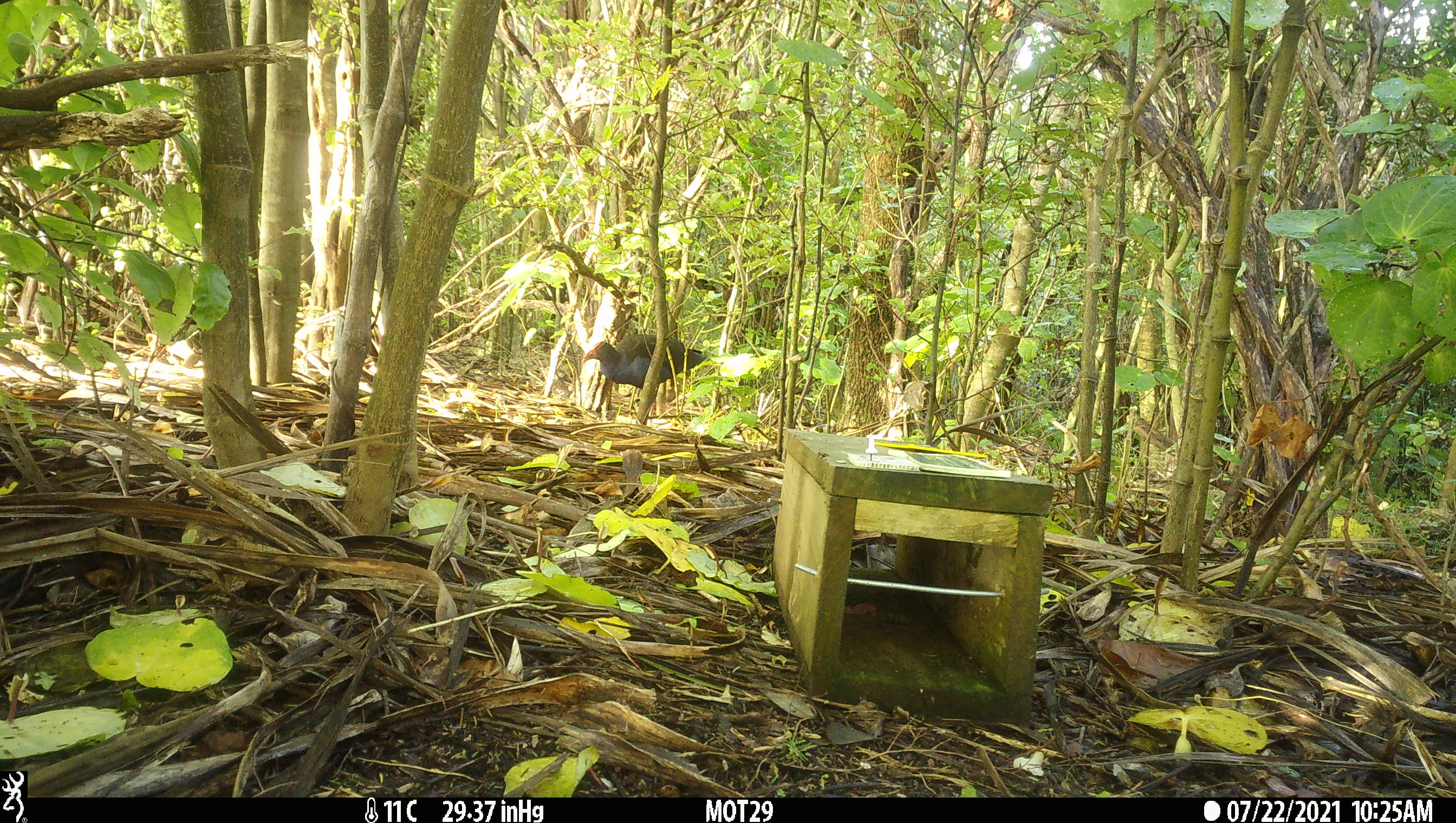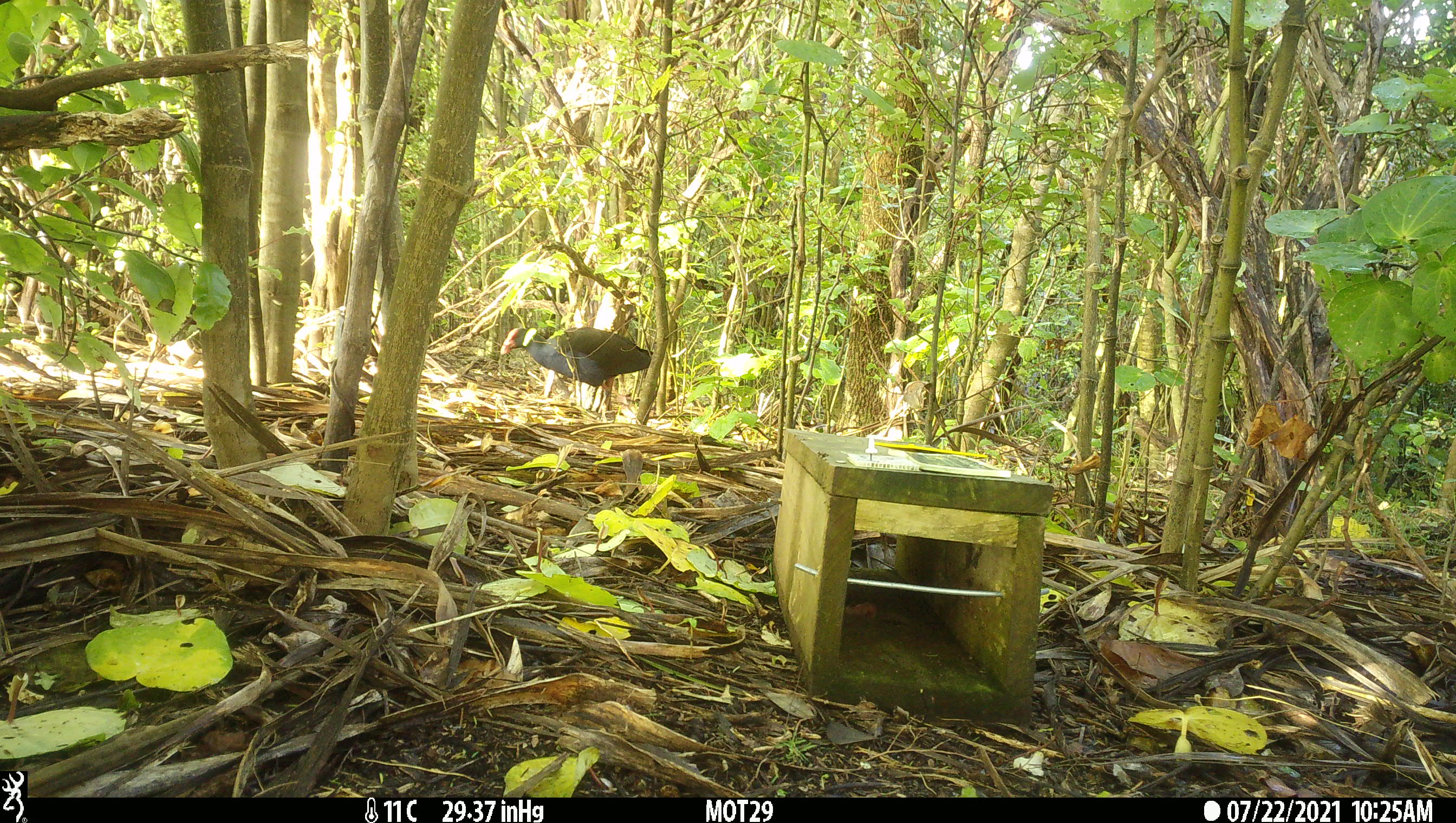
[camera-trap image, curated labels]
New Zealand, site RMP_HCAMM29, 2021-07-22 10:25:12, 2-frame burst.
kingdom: Animalia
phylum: Chordata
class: Aves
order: Gruiformes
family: Rallidae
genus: Porphyrio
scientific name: Porphyrio melanotus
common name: australasian swamphen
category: pukeko